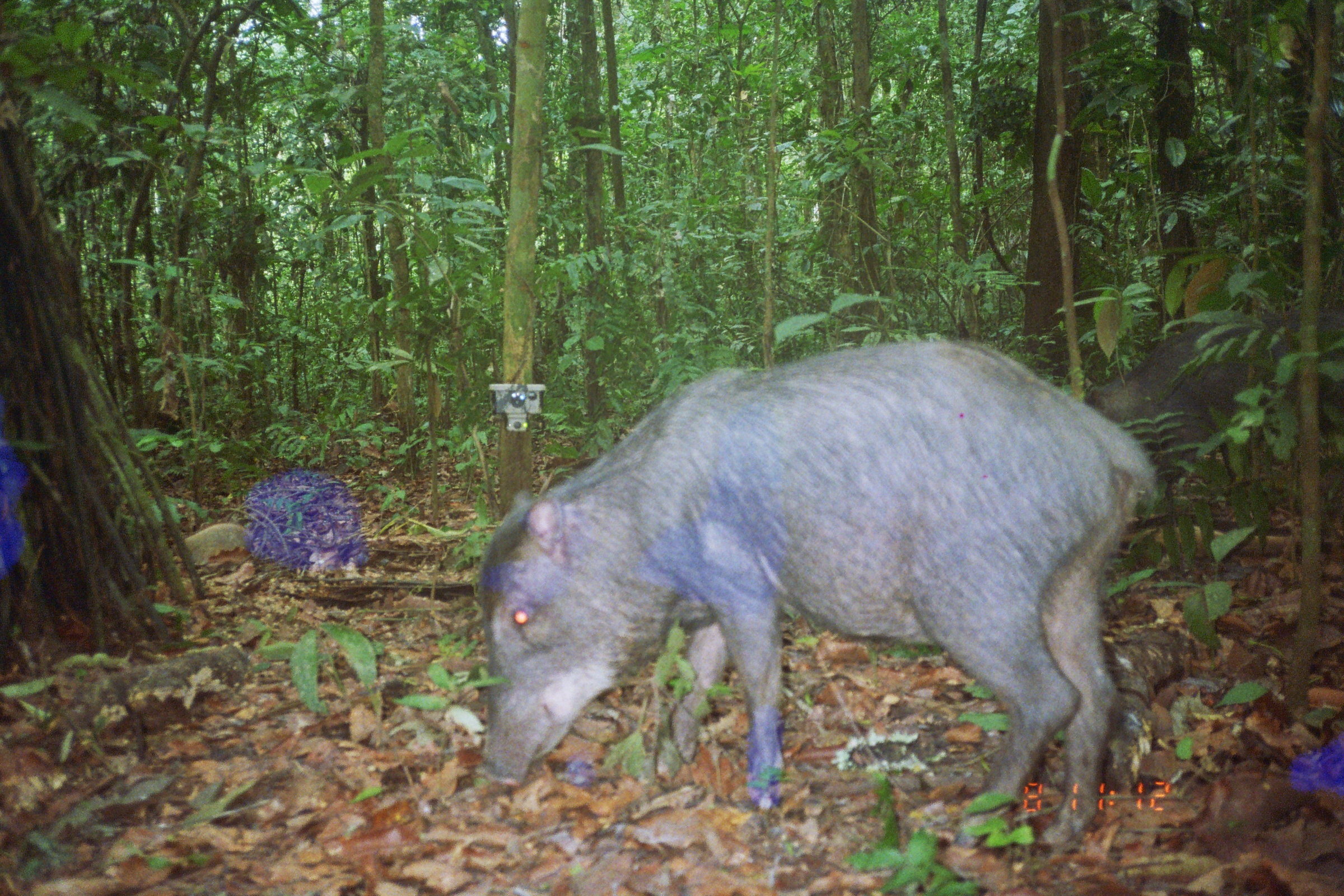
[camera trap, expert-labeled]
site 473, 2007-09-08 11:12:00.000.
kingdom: Animalia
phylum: Chordata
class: Mammalia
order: Artiodactyla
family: Tayassuidae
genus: Tayassu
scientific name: Tayassu pecari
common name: white-lipped peccary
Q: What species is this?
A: Tayassu pecari (white-lipped peccary).